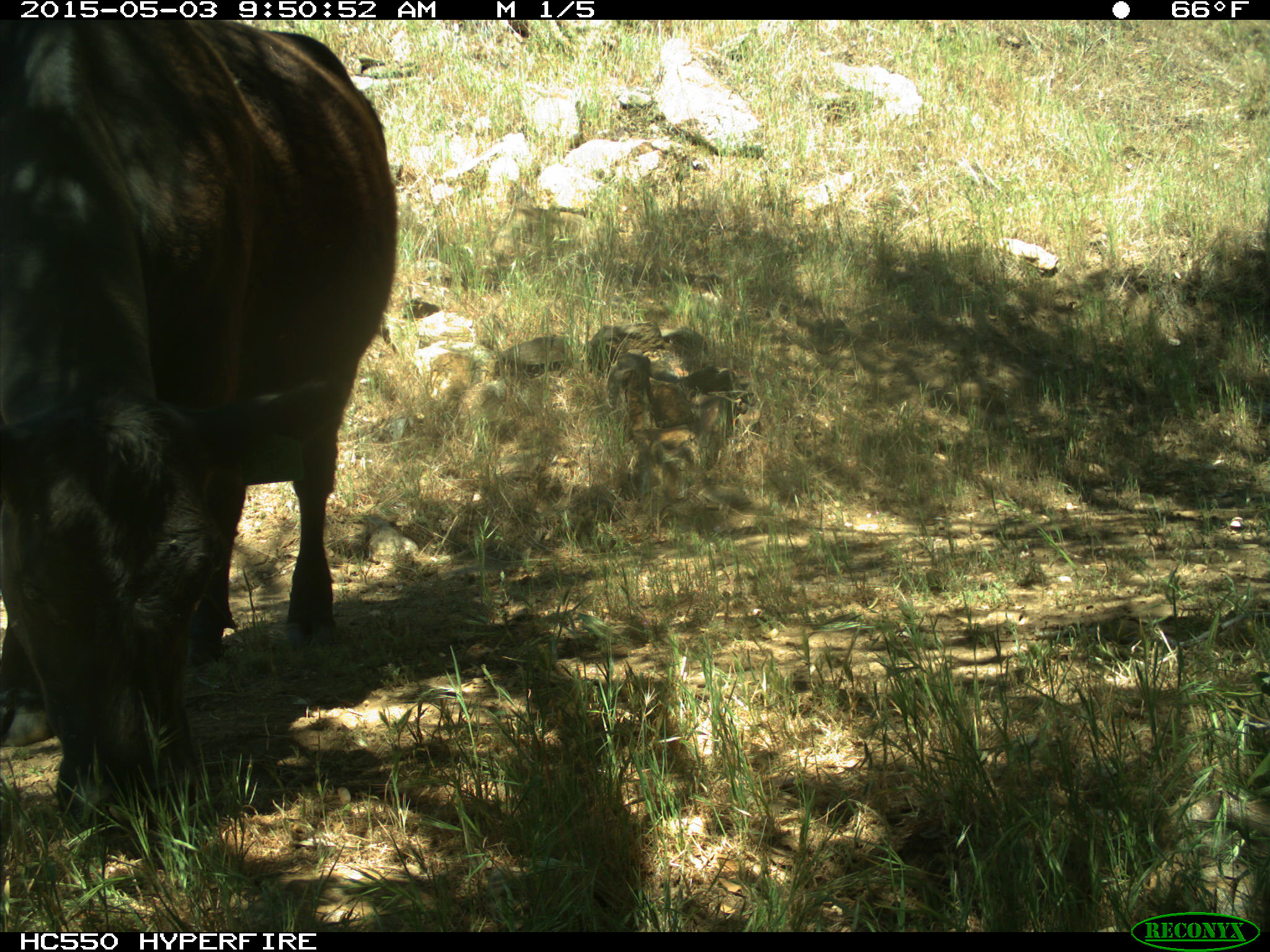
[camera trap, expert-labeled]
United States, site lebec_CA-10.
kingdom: Animalia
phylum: Chordata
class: Mammalia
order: Artiodactyla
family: Bovidae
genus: Bos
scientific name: Bos taurus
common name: domestic cow